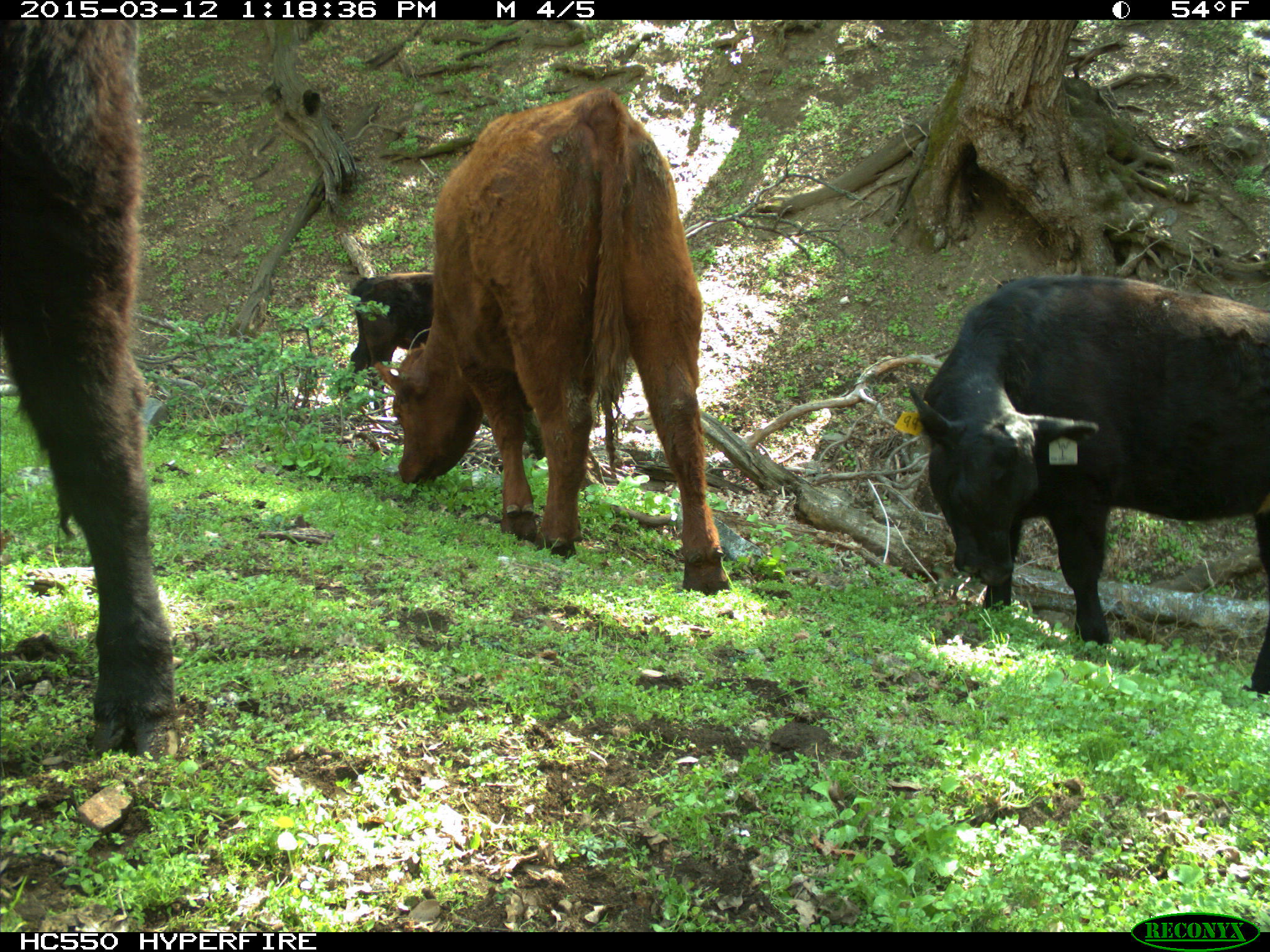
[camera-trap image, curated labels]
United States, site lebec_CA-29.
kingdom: Animalia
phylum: Chordata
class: Mammalia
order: Artiodactyla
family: Bovidae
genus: Bos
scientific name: Bos taurus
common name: domestic cow